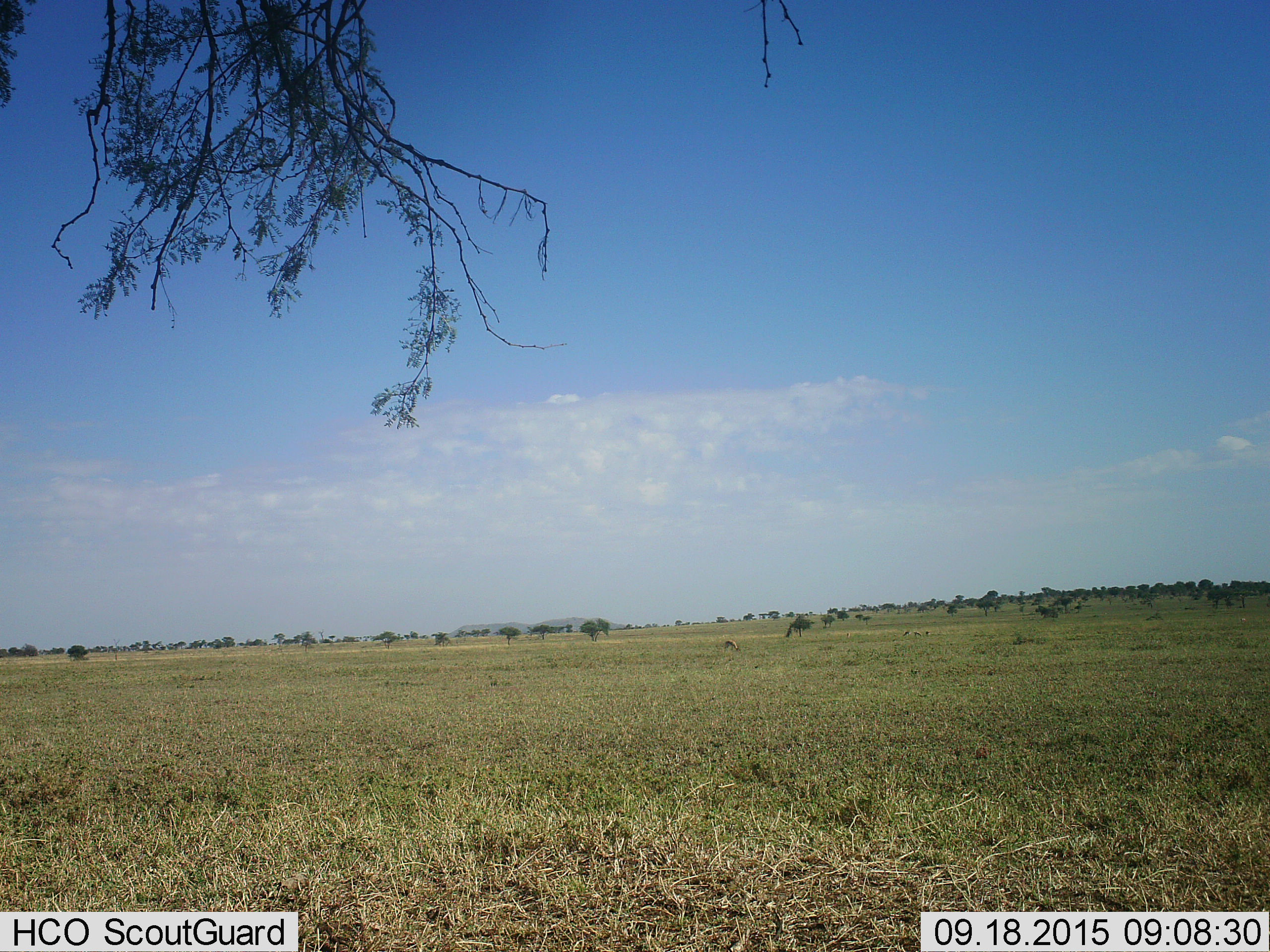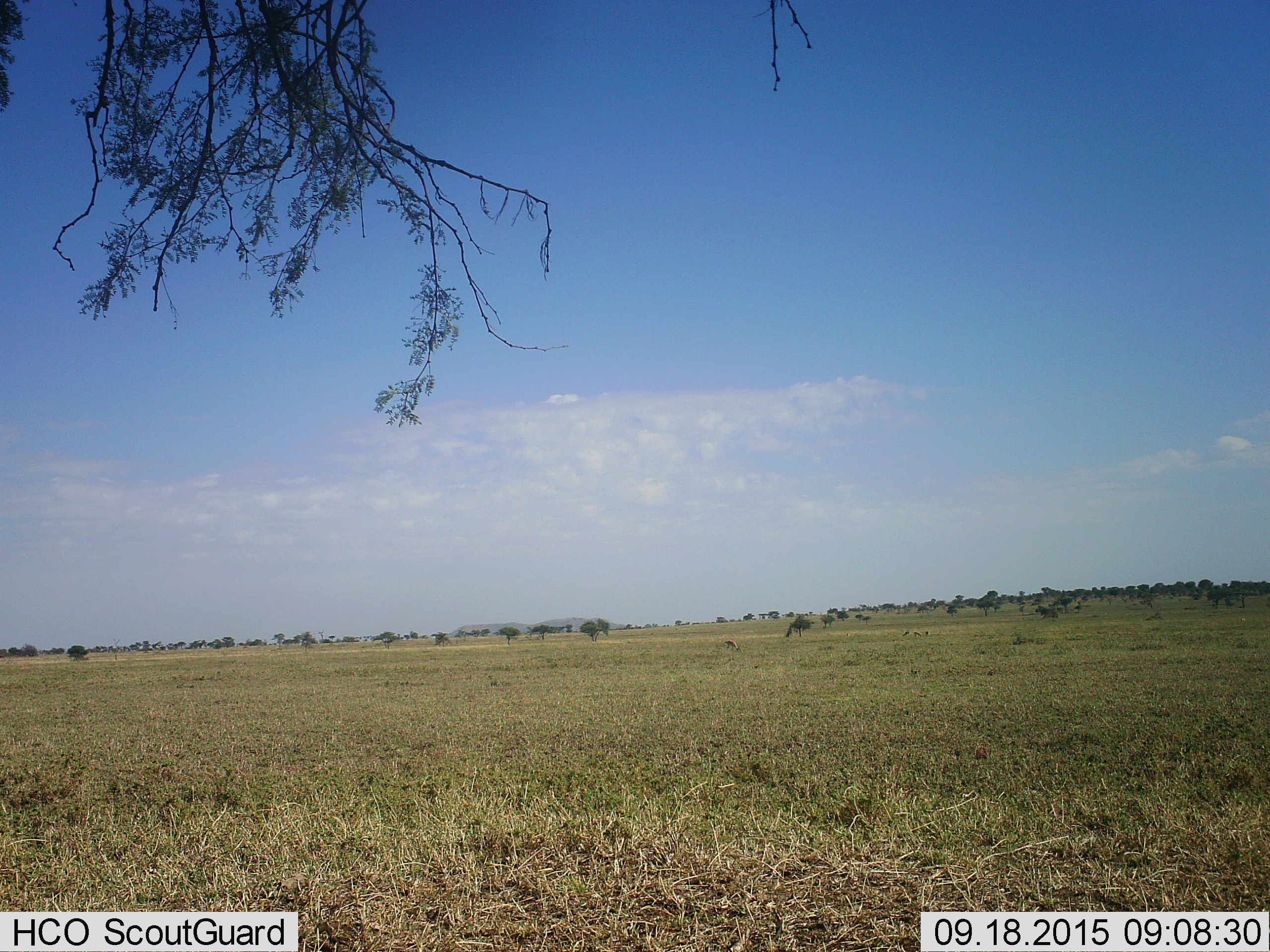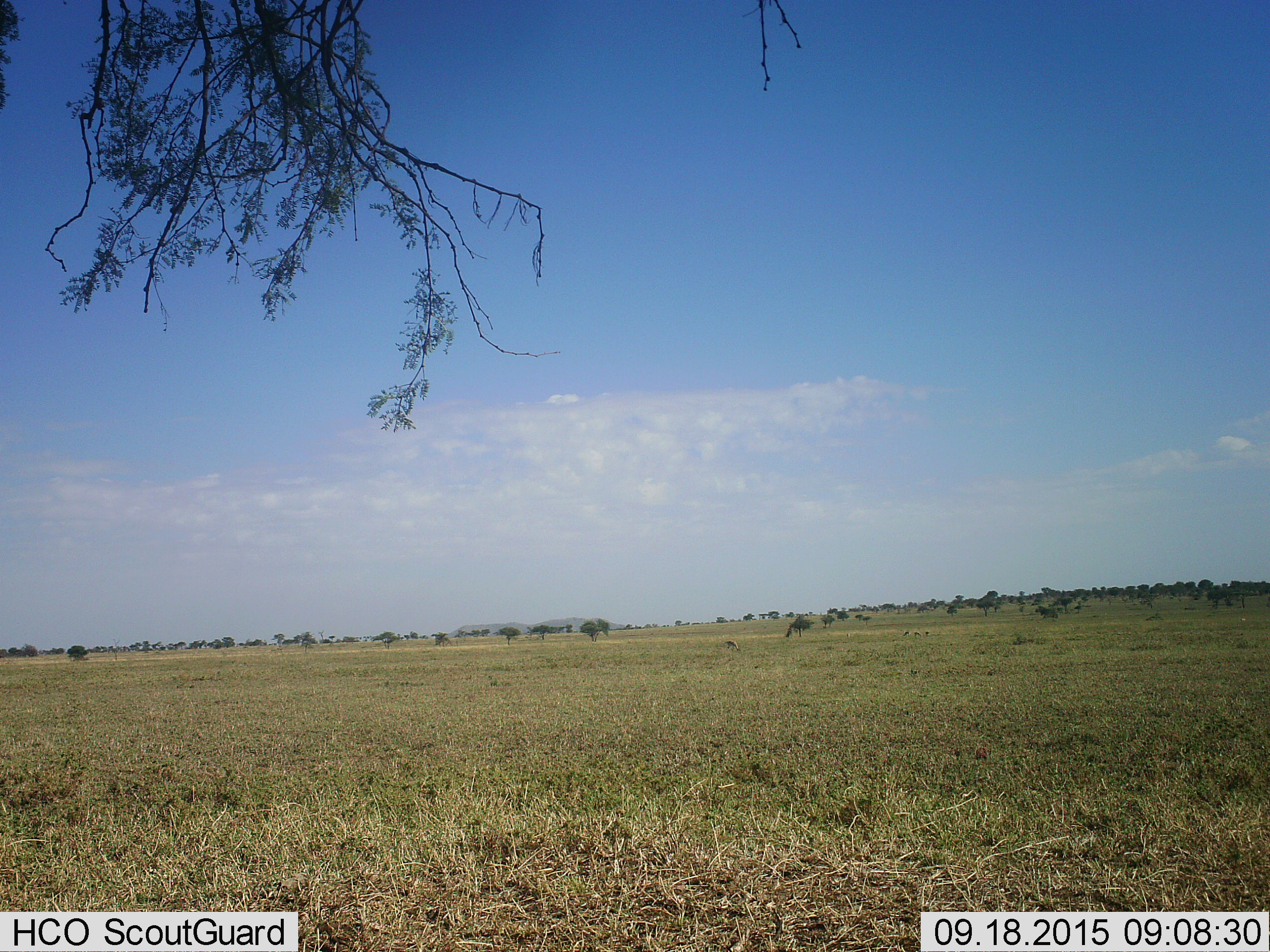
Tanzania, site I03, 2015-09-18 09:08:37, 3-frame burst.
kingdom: Animalia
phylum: Chordata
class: Mammalia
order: Artiodactyla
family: Bovidae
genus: Eudorcas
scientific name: Eudorcas thomsonii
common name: thomson's gazelle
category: gazellethomsons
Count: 4.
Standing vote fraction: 62%.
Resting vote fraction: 0%.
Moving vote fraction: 12%.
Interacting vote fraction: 0%.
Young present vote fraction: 0%.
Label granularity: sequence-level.